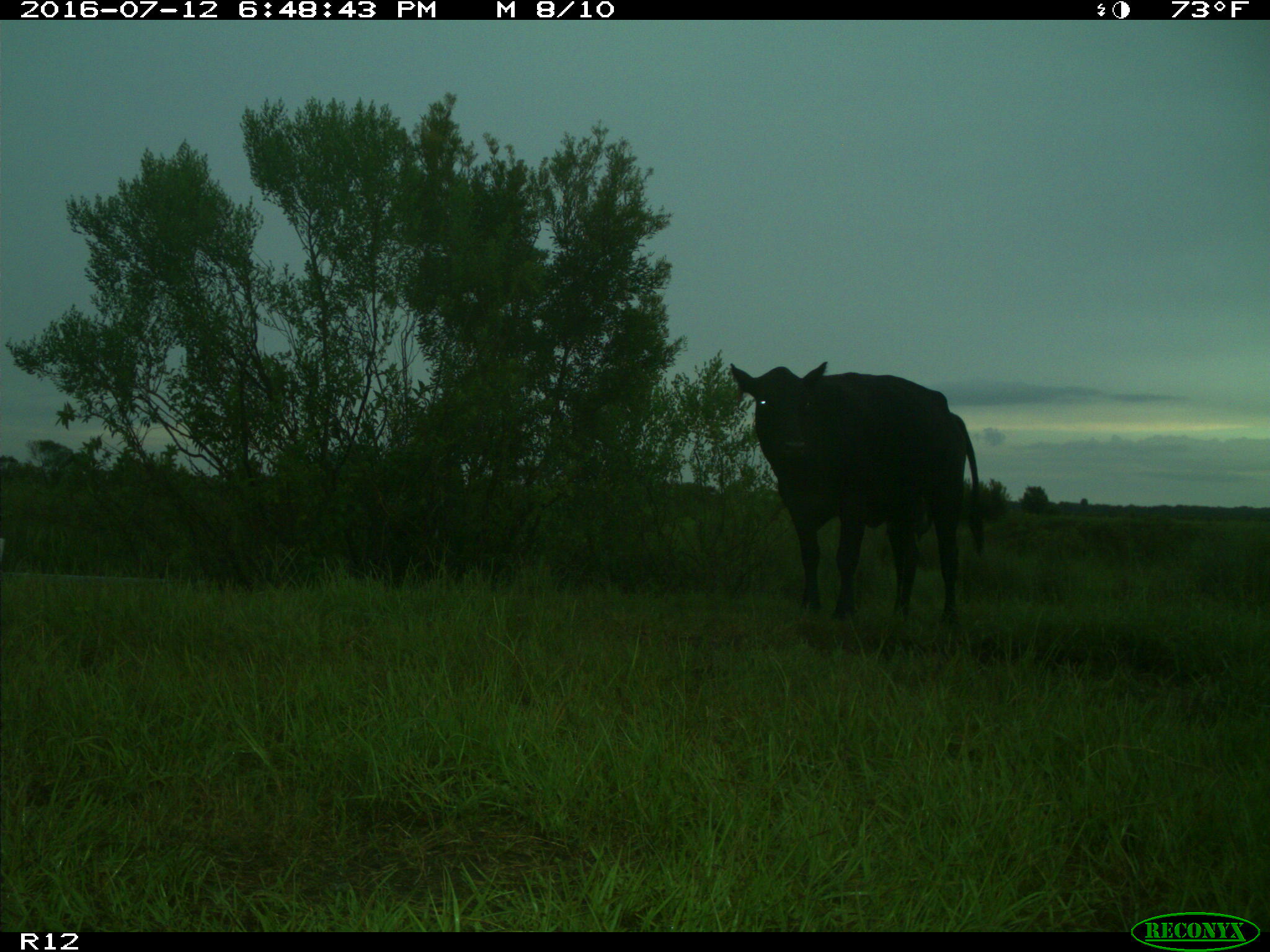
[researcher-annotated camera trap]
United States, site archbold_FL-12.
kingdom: Animalia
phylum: Chordata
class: Mammalia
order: Artiodactyla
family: Bovidae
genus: Bos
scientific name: Bos taurus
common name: domestic cow